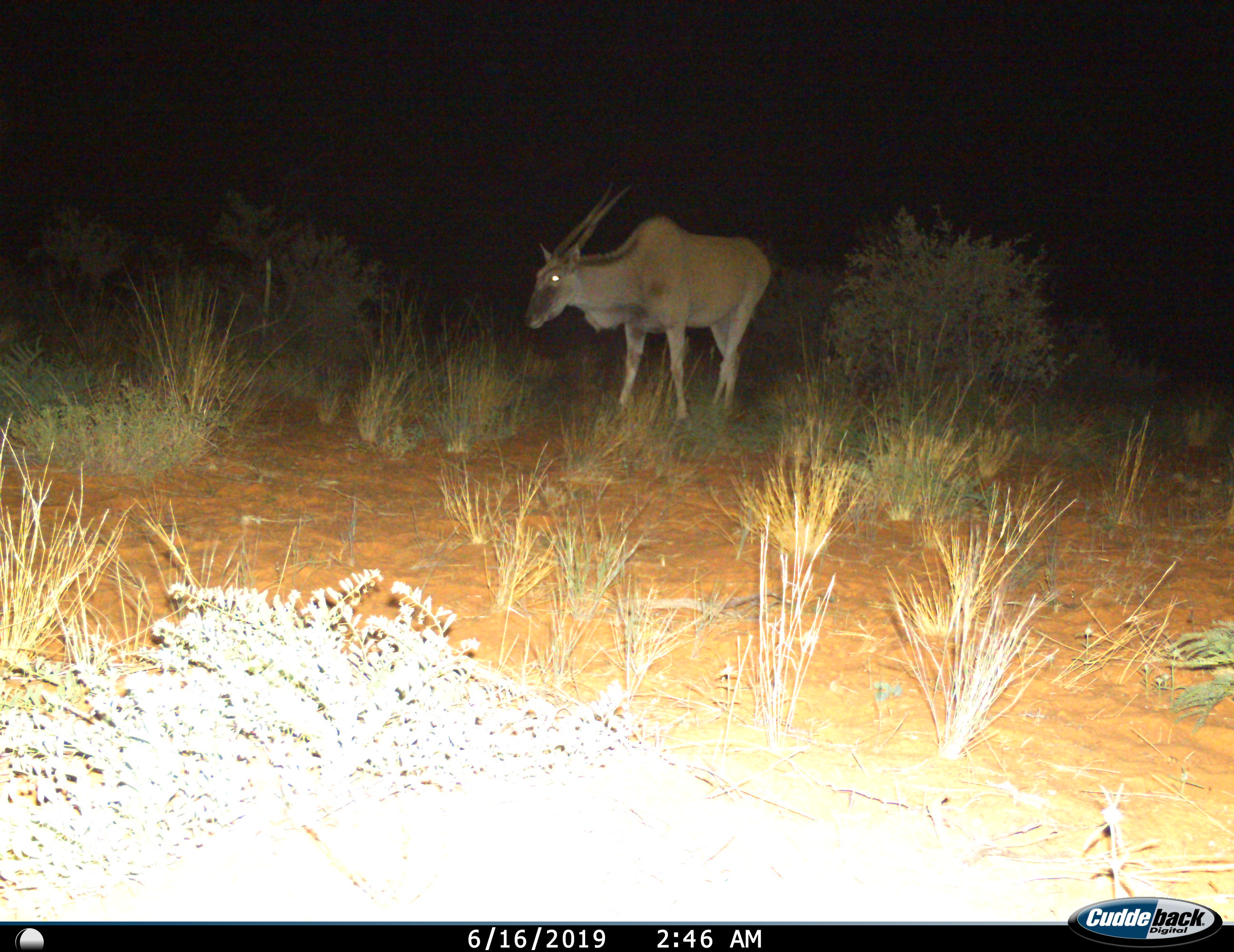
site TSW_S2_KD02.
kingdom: Animalia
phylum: Chordata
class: Mammalia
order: Artiodactyla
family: Bovidae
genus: Tragelaphus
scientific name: Tragelaphus oryx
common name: eland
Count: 1.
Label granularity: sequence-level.